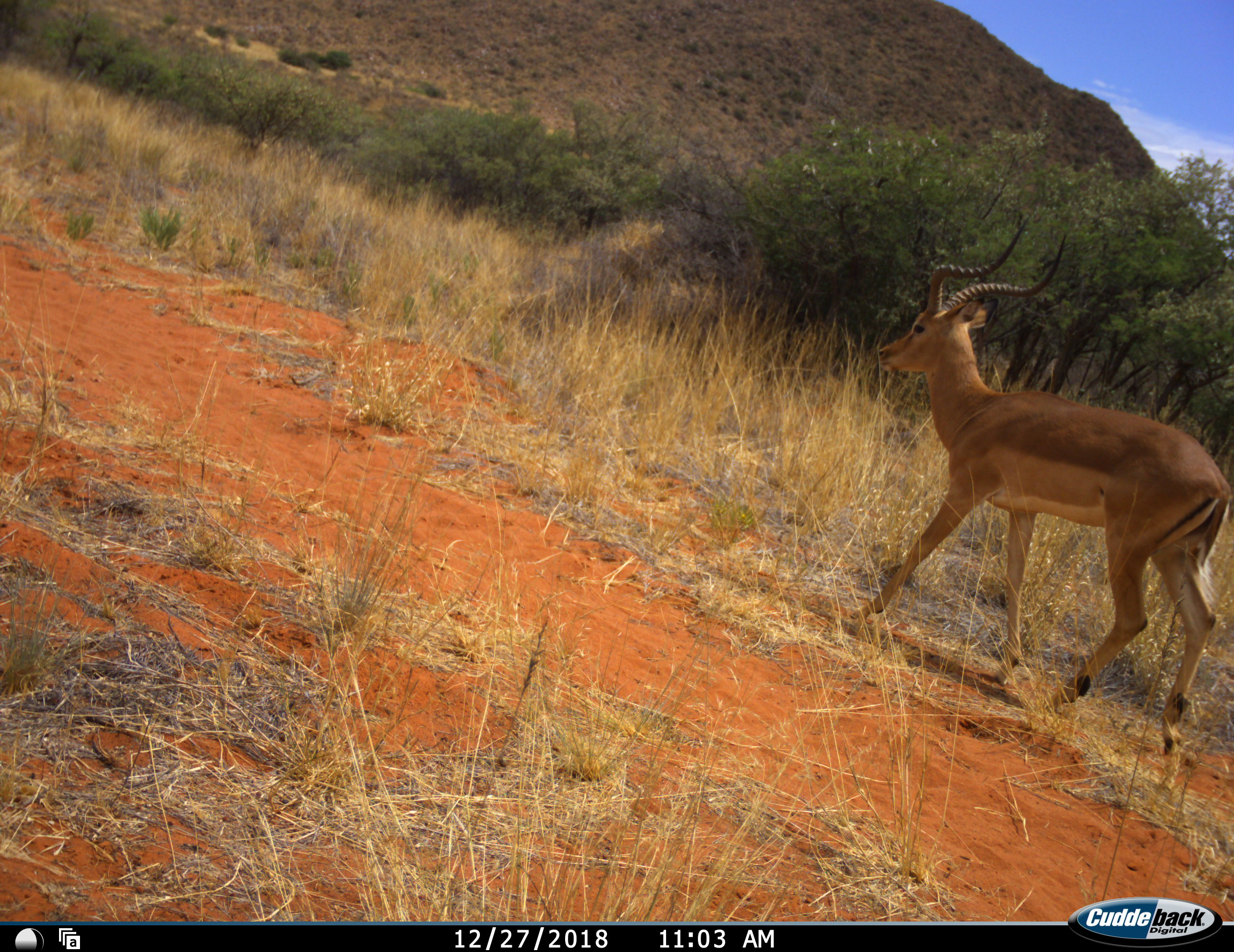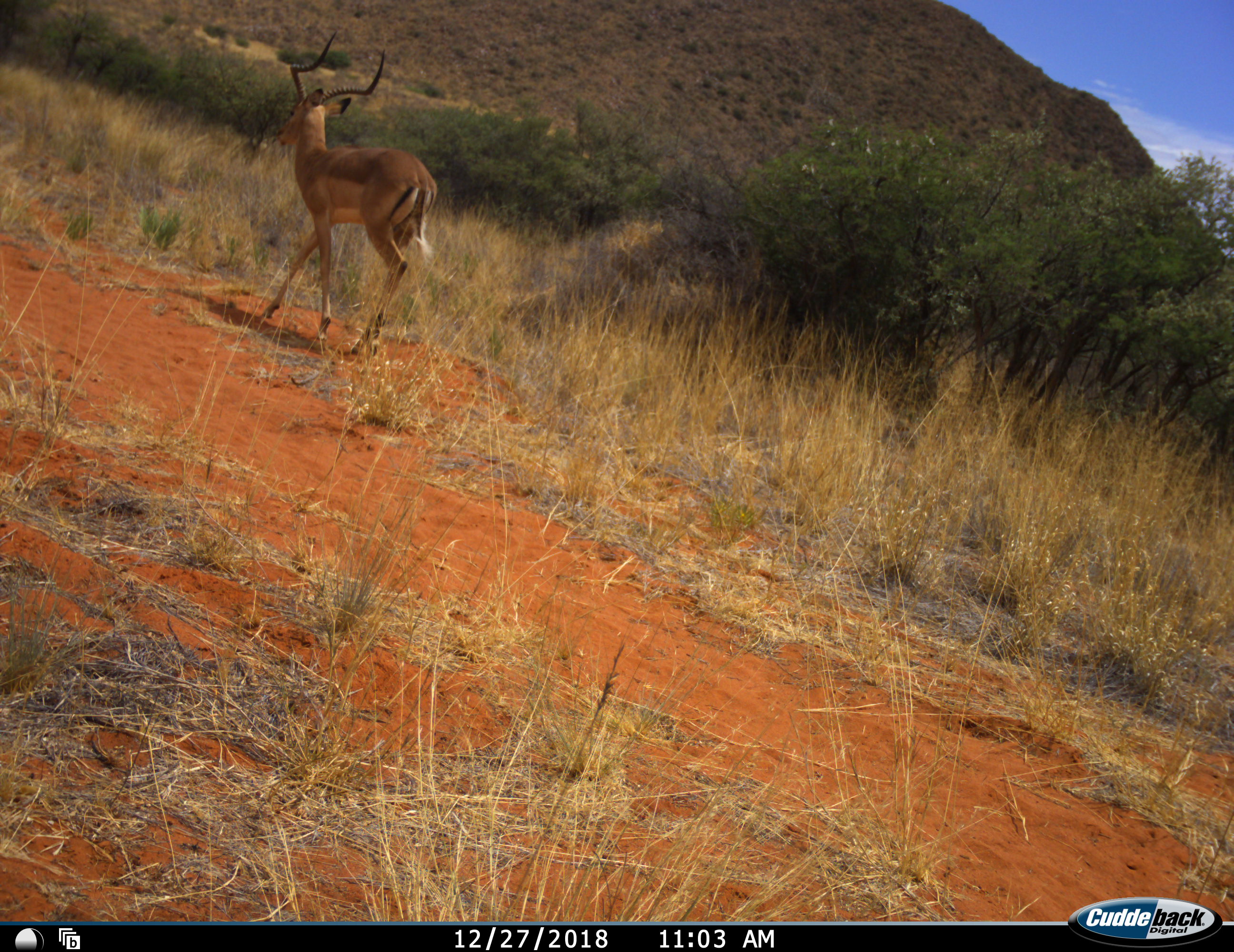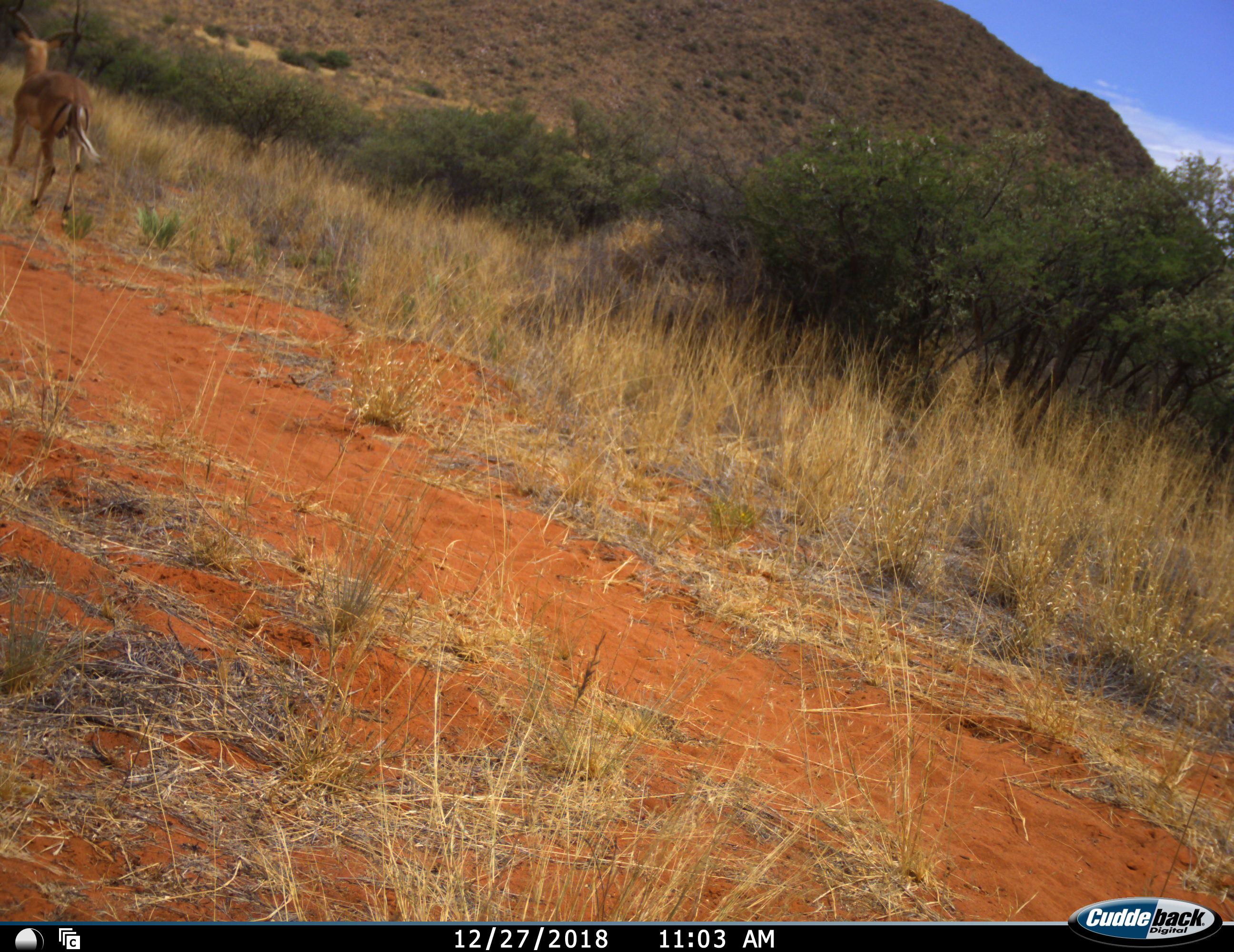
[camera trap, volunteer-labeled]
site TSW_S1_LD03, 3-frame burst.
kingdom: Animalia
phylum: Chordata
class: Mammalia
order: Artiodactyla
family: Bovidae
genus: Aepyceros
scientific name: Aepyceros melampus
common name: impala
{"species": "impala (Aepyceros melampus)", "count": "1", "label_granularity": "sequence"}